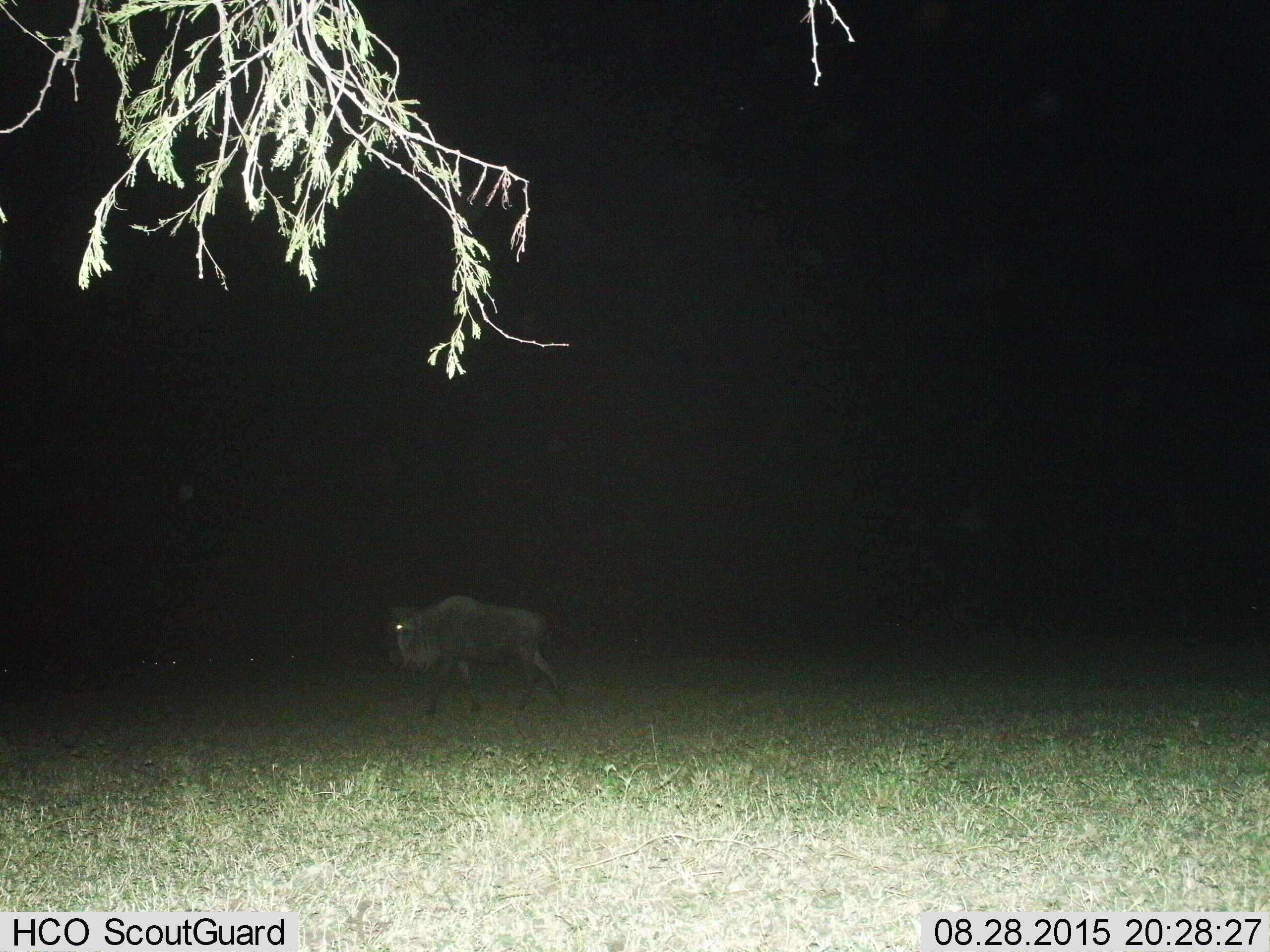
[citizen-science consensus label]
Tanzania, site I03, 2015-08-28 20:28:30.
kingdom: Animalia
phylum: Chordata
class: Mammalia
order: Artiodactyla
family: Bovidae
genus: Connochaetes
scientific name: Connochaetes taurinus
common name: blue wildebeest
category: wildebeest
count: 1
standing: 22%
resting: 0%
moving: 89%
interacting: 0%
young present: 0%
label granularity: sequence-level